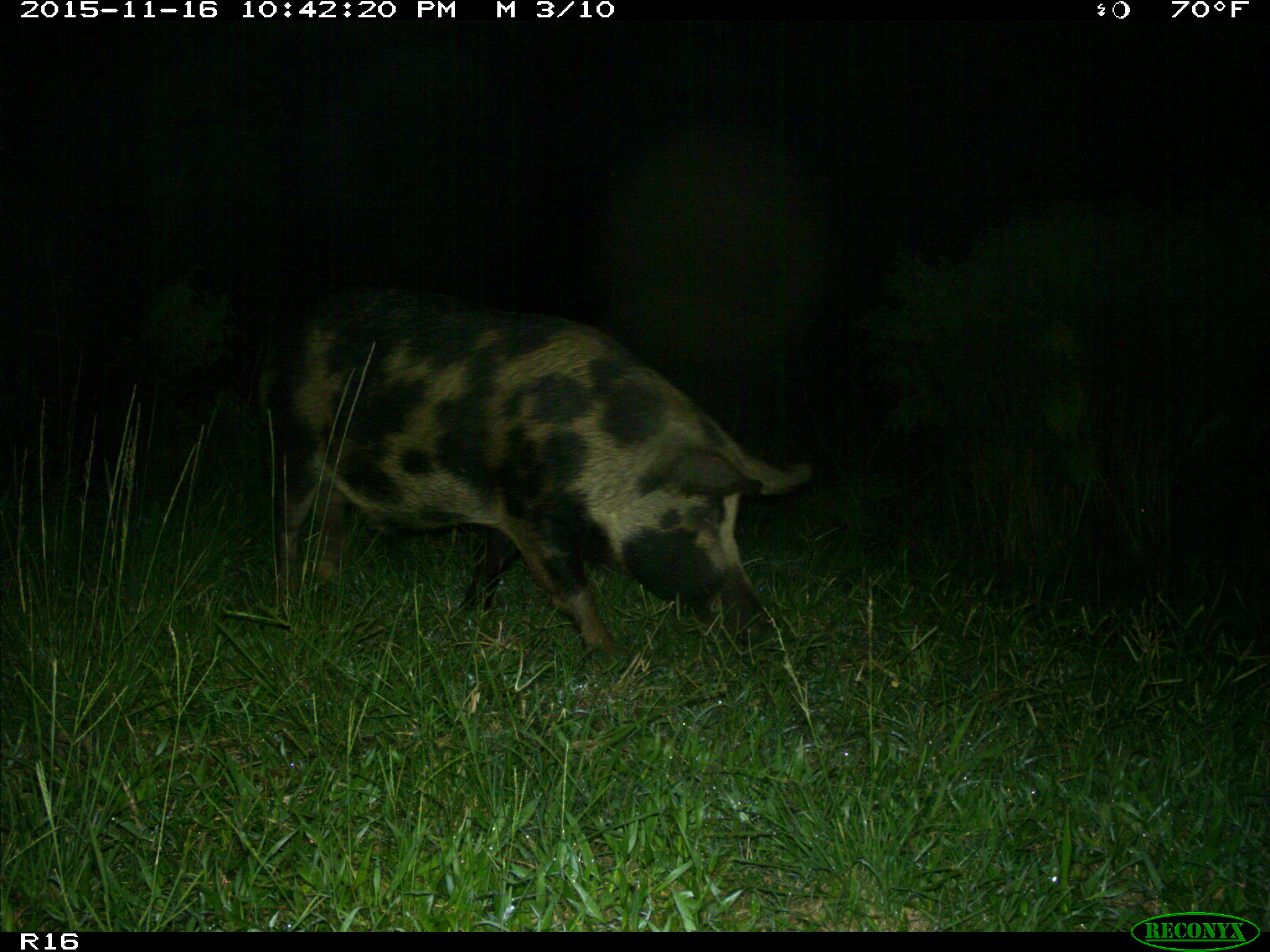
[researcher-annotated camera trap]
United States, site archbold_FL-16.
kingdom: Animalia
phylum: Chordata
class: Mammalia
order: Artiodactyla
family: Suidae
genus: Sus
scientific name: Sus scrofa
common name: wild boar